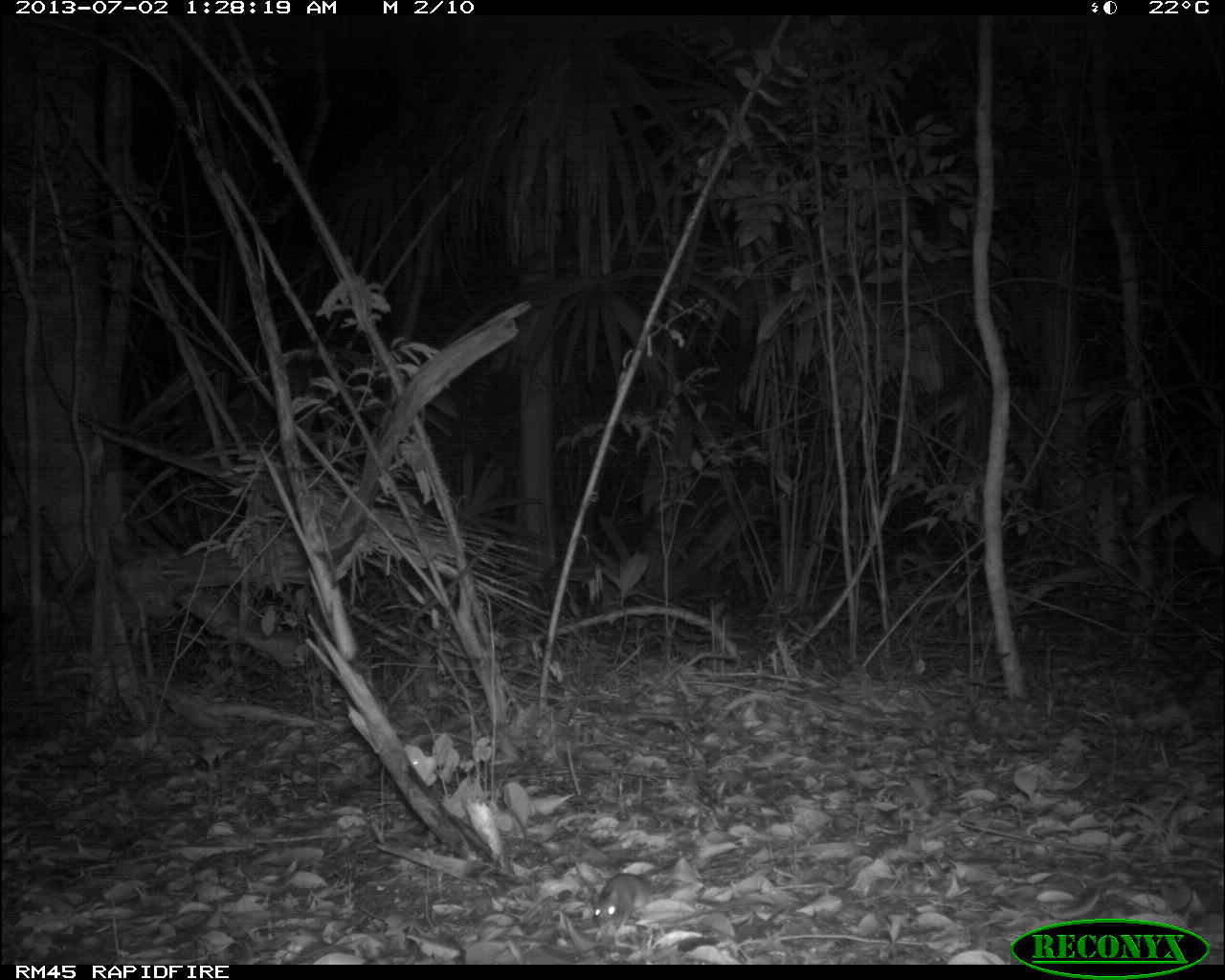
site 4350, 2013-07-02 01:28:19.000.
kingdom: Animalia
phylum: Chordata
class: Mammalia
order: Rodentia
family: Cricetidae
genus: Peromyscus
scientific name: Peromyscus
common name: deermice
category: peromyscus sp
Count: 1.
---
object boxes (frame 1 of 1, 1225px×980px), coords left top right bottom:
peromyscus sp: 589 871 692 928